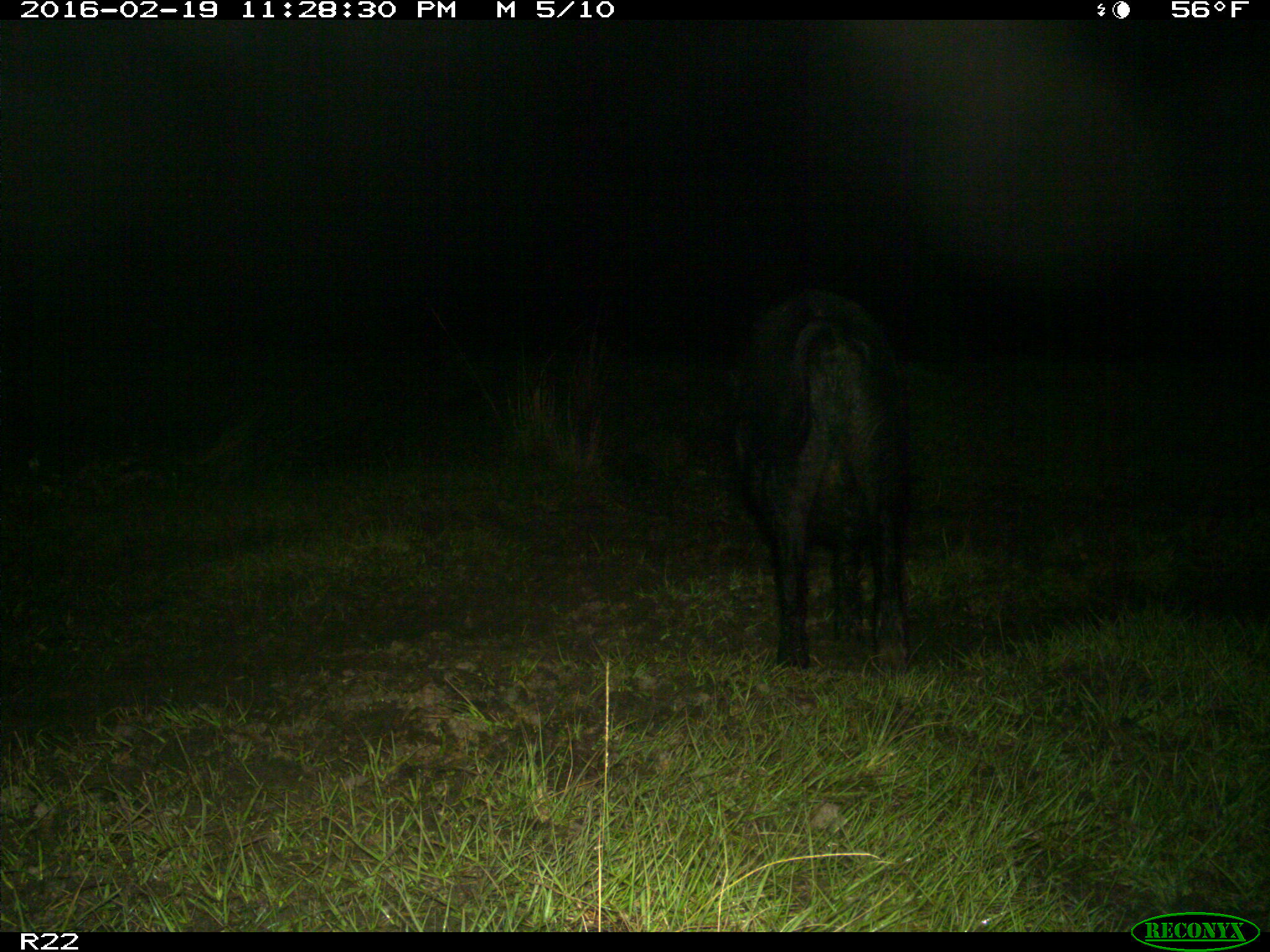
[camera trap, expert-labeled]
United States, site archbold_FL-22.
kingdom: Animalia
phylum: Chordata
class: Mammalia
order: Artiodactyla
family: Suidae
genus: Sus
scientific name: Sus scrofa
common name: wild boar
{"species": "Sus scrofa (wild boar)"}